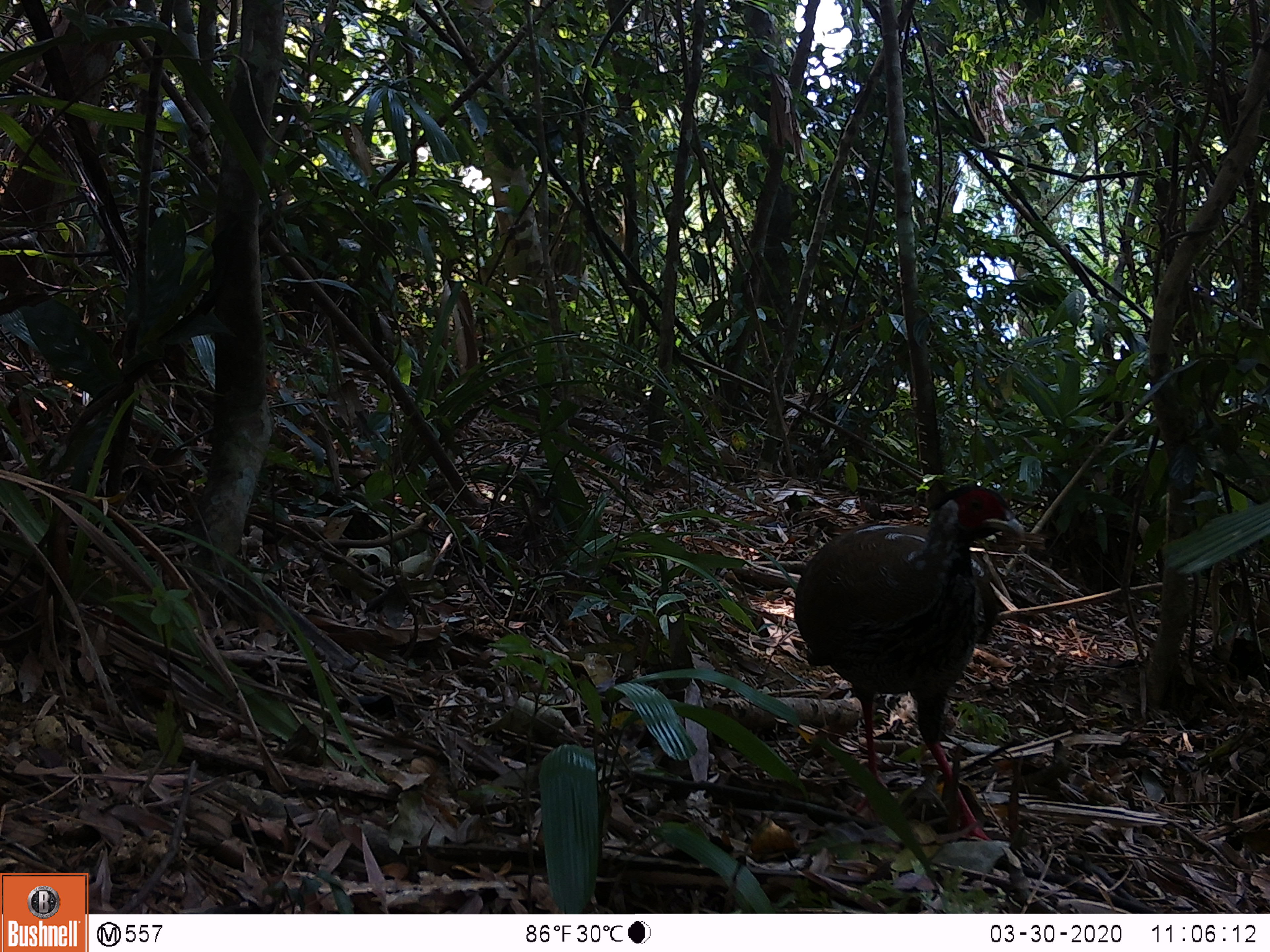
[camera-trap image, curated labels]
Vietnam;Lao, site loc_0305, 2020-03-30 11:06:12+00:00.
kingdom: Animalia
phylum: Chordata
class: Aves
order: Galliformes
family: Phasianidae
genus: Lophura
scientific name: Lophura nycthemera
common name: silver pheasant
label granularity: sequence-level